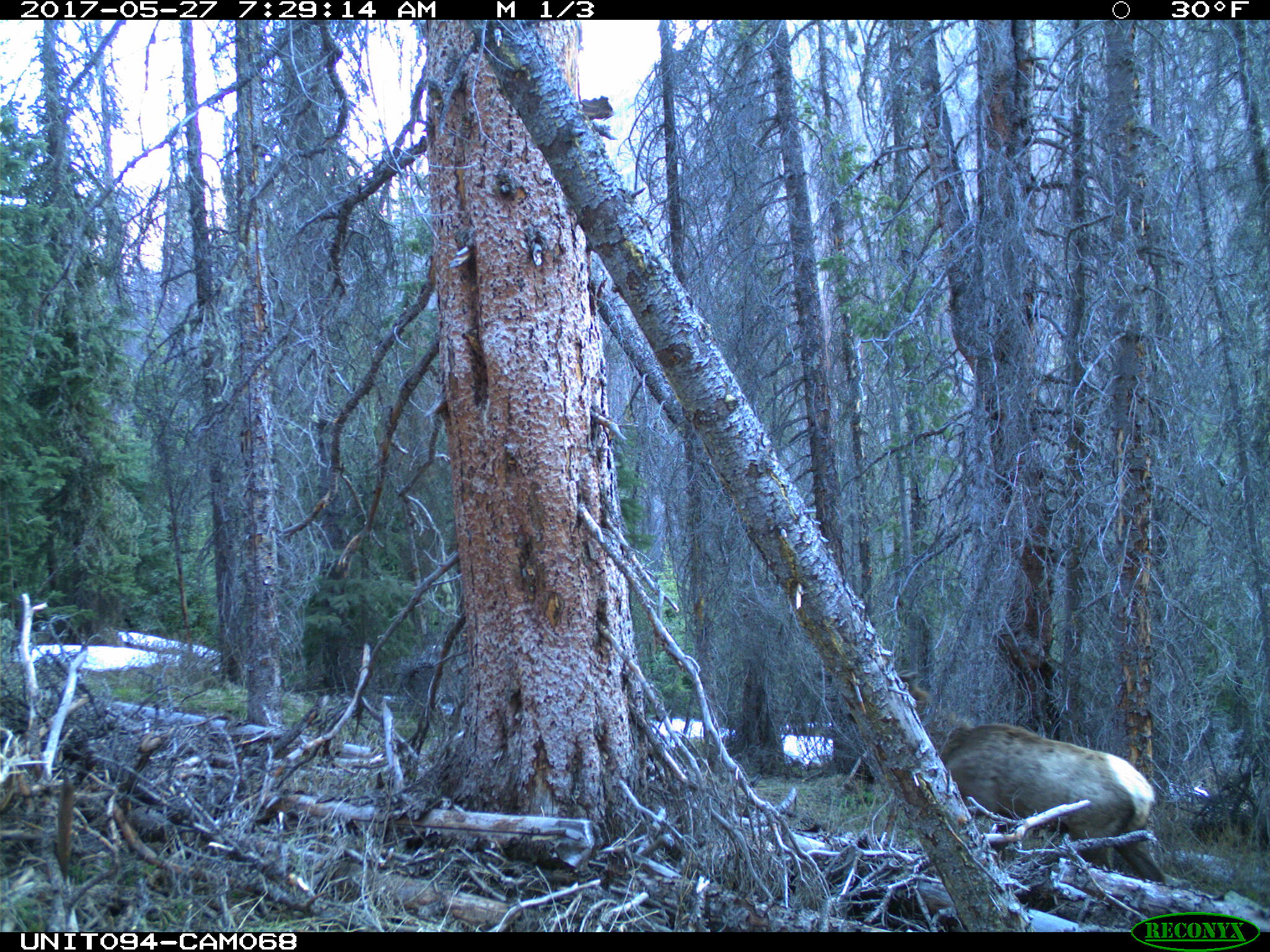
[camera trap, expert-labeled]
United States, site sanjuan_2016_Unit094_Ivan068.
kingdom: Animalia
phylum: Chordata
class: Mammalia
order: Artiodactyla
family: Cervidae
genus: Cervus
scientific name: Cervus elaphus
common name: red deer